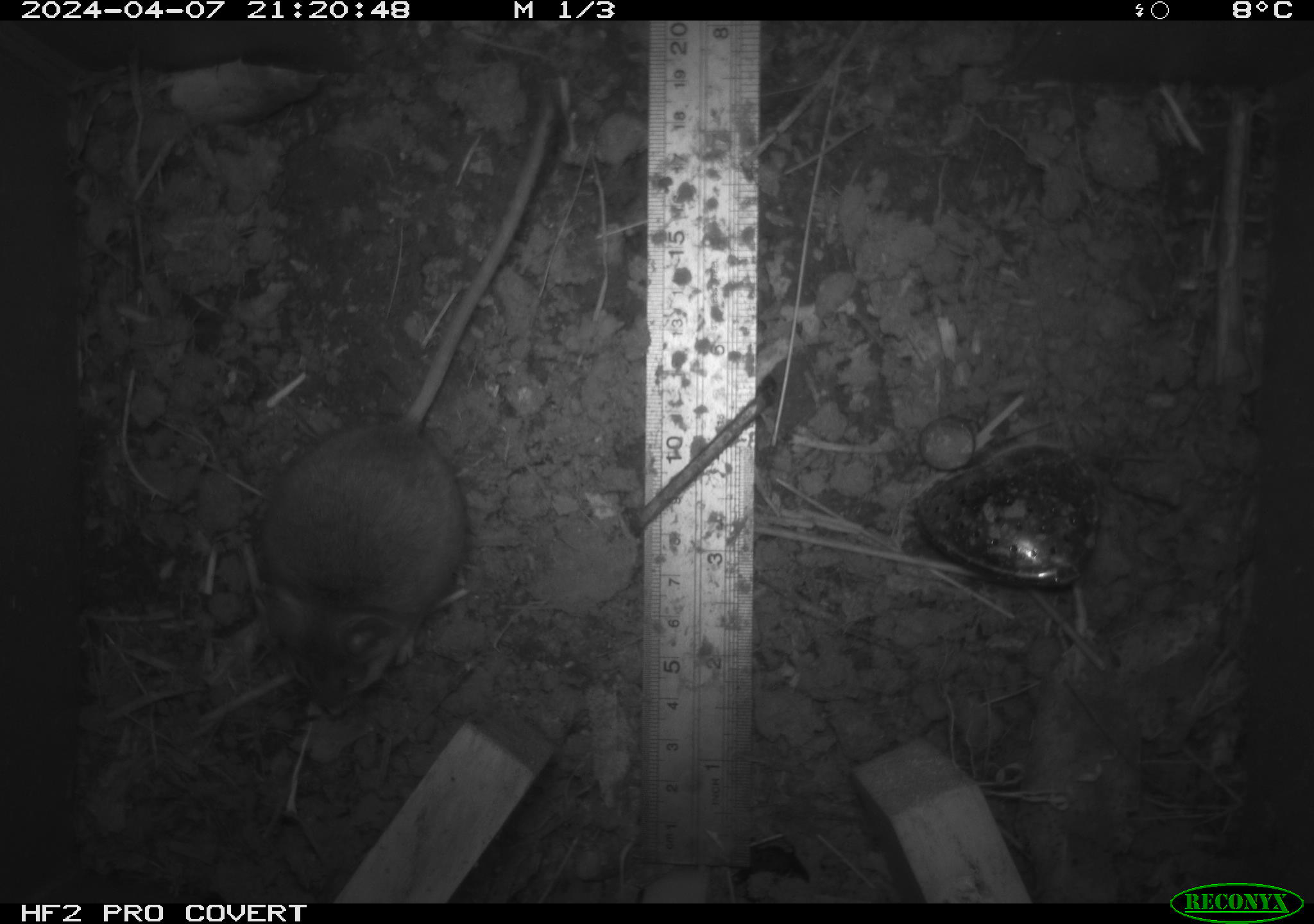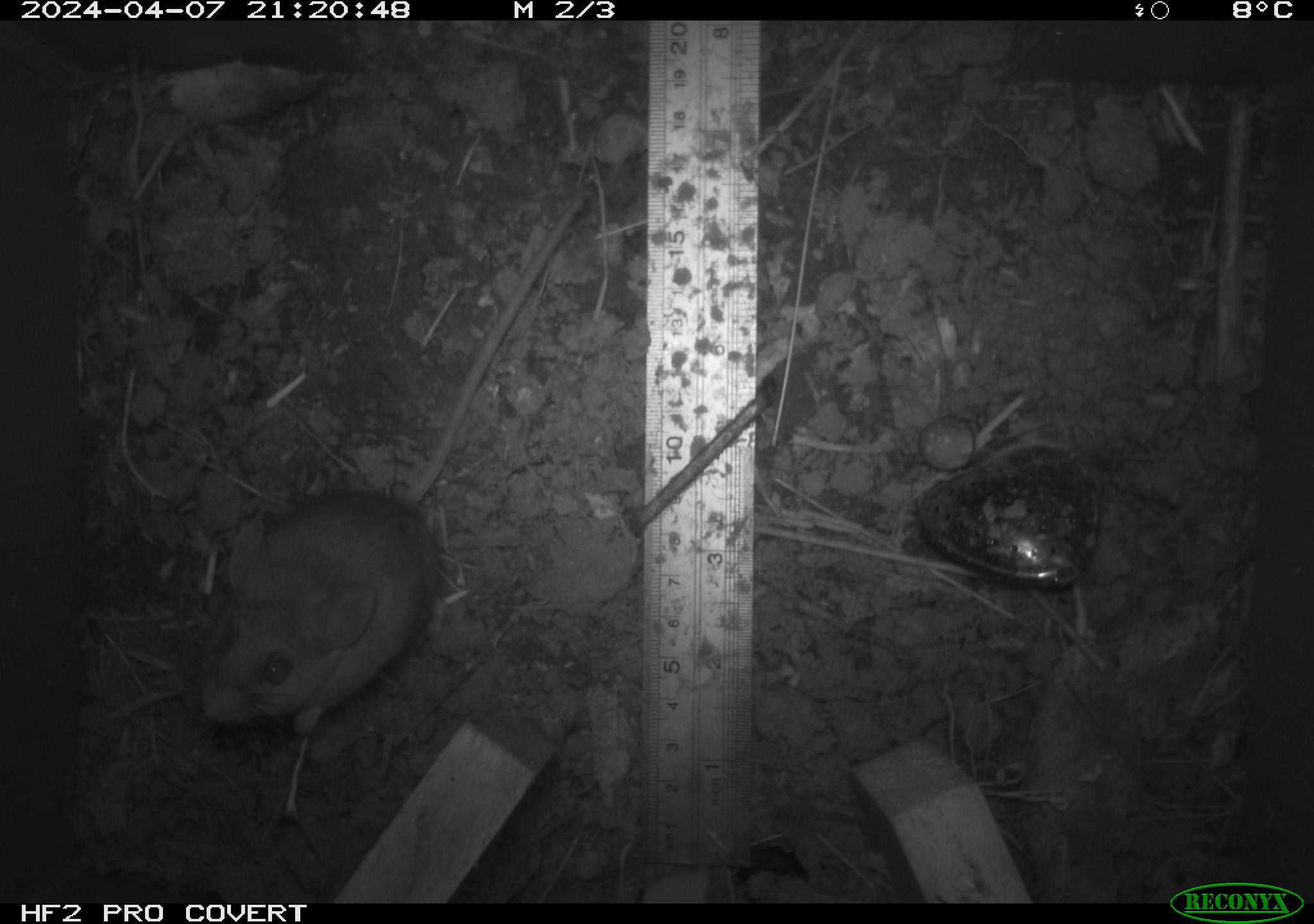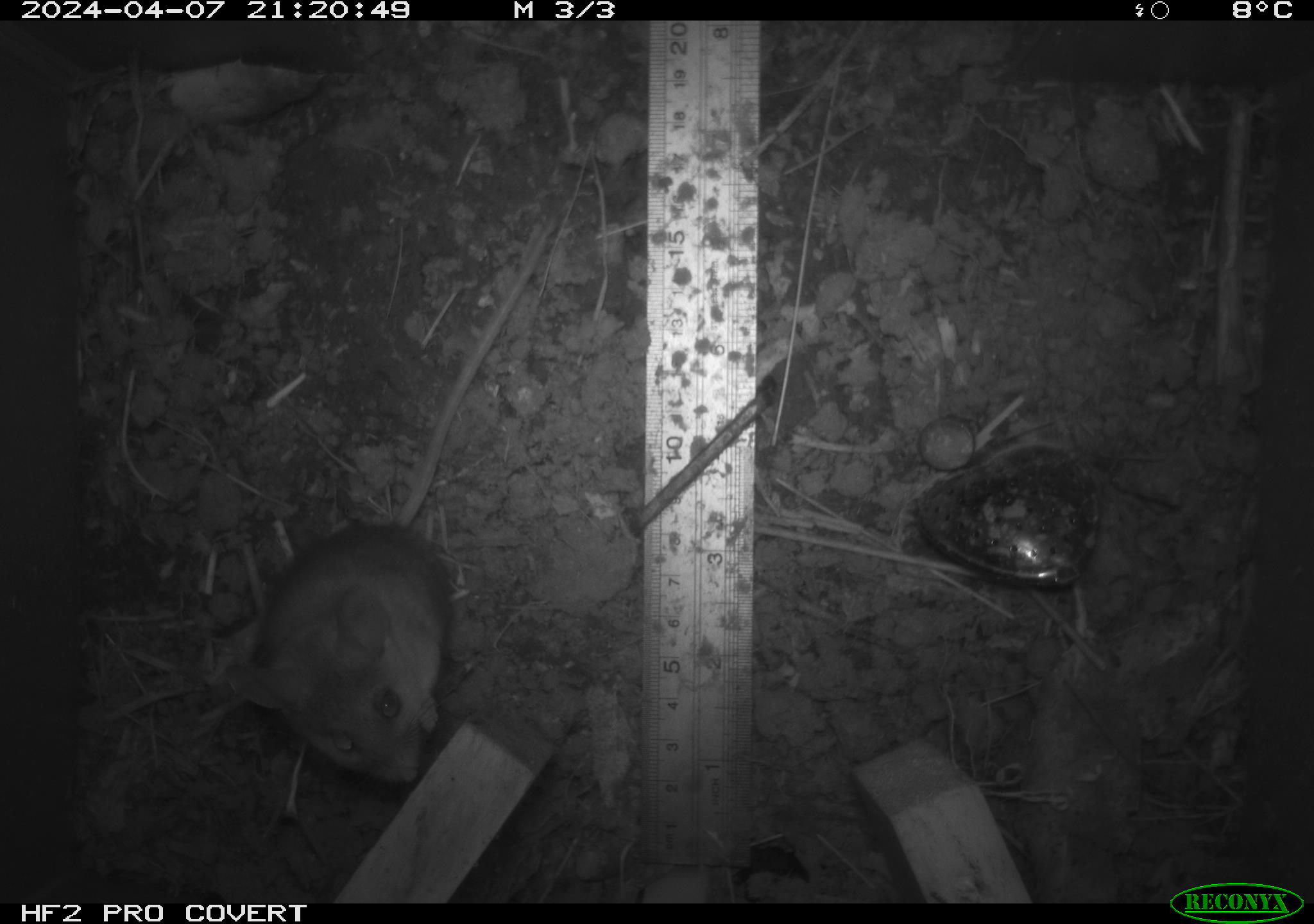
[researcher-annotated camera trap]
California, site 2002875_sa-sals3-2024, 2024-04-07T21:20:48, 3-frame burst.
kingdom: Animalia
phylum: Chordata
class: Mammalia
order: Rodentia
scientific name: Rodentia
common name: mouse species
Mouse species (Rodentia).